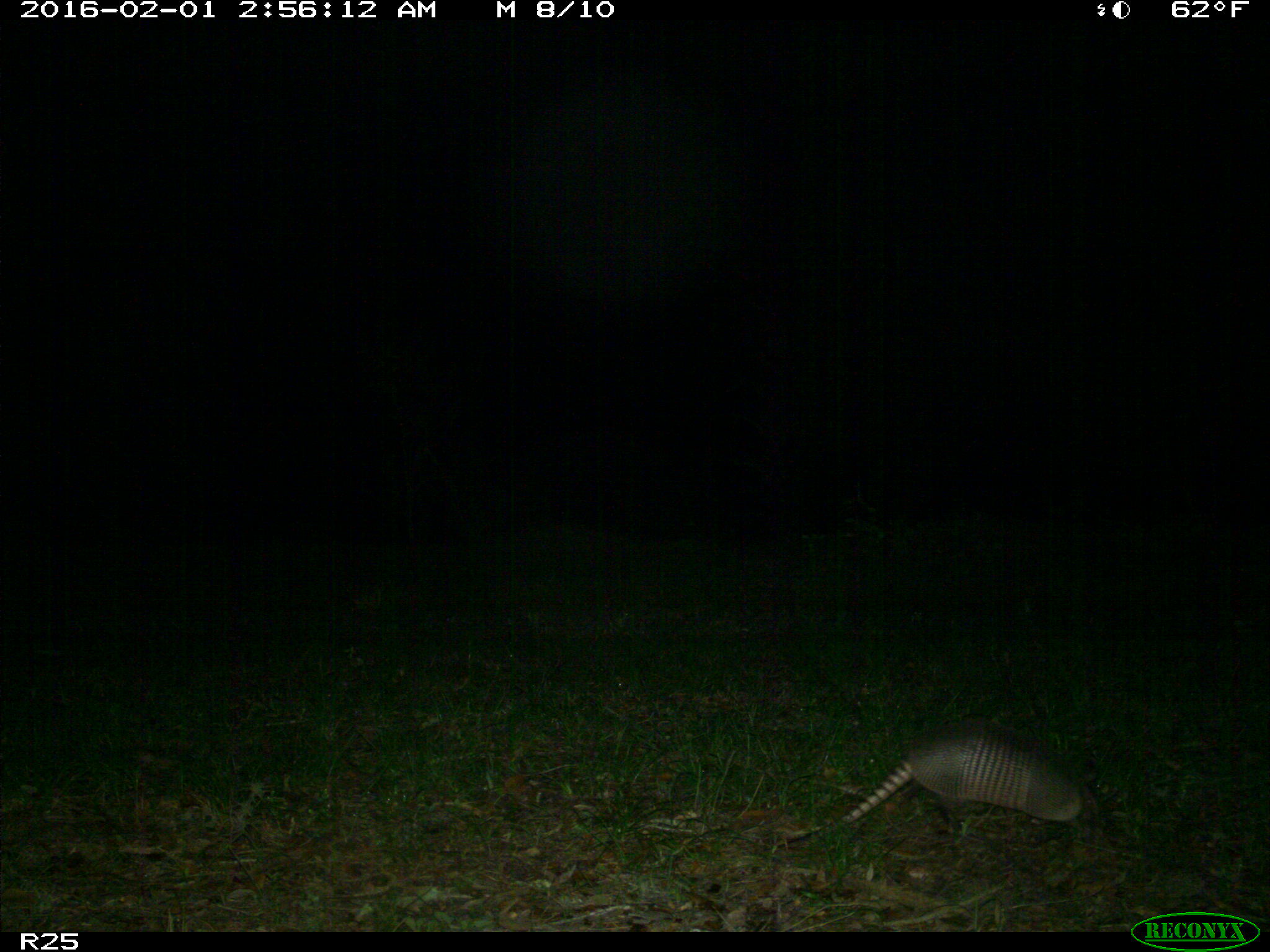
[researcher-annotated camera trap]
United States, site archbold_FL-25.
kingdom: Animalia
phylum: Chordata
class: Mammalia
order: Cingulata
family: Dasypodidae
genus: Dasypus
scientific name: Dasypus novemcinctus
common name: nine-banded armadillo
Dasypus novemcinctus (nine-banded armadillo).